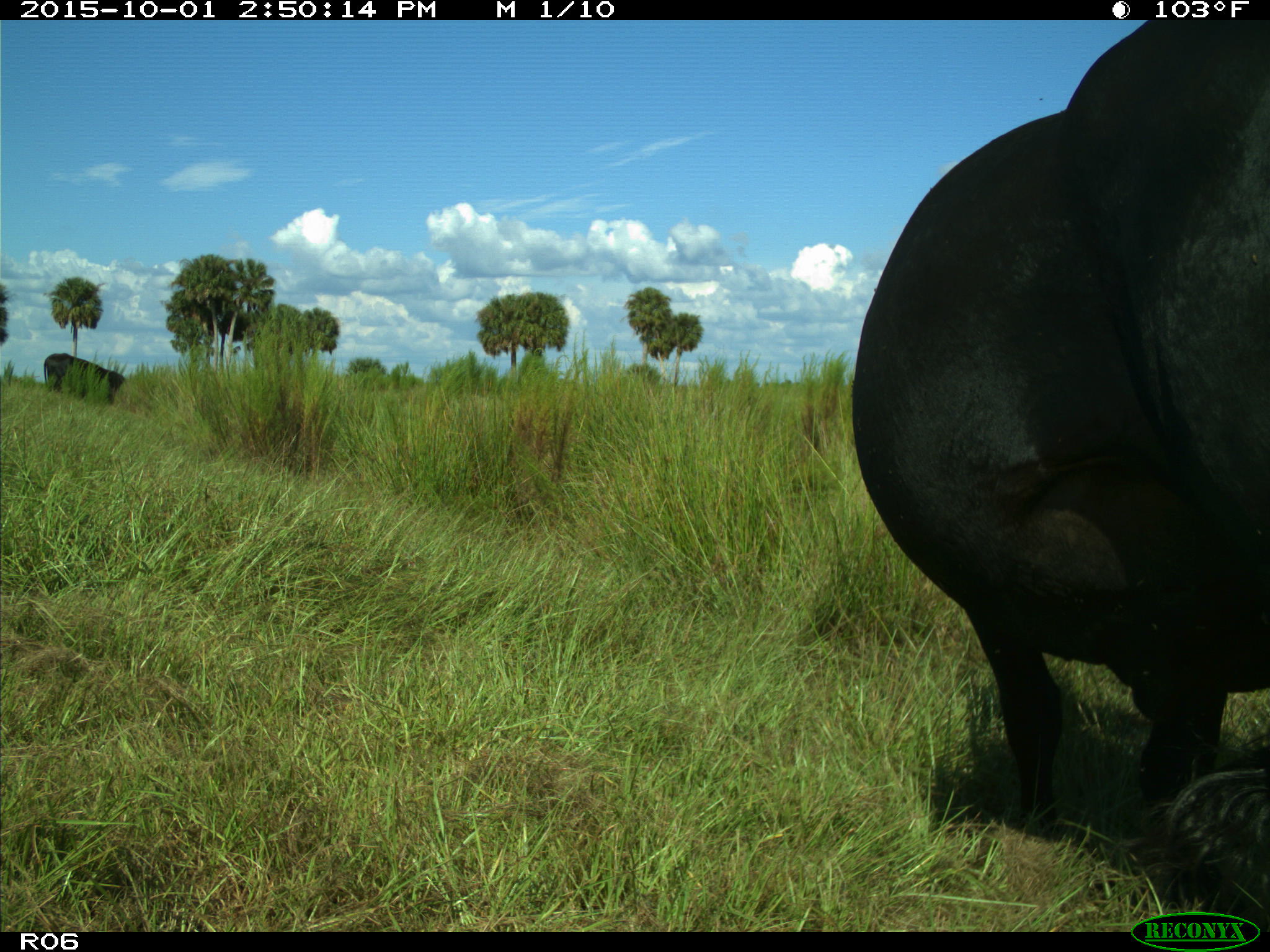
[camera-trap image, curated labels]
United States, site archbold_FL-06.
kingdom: Animalia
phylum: Chordata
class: Mammalia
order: Artiodactyla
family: Bovidae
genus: Bos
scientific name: Bos taurus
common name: domestic cow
Bos taurus (domestic cow).